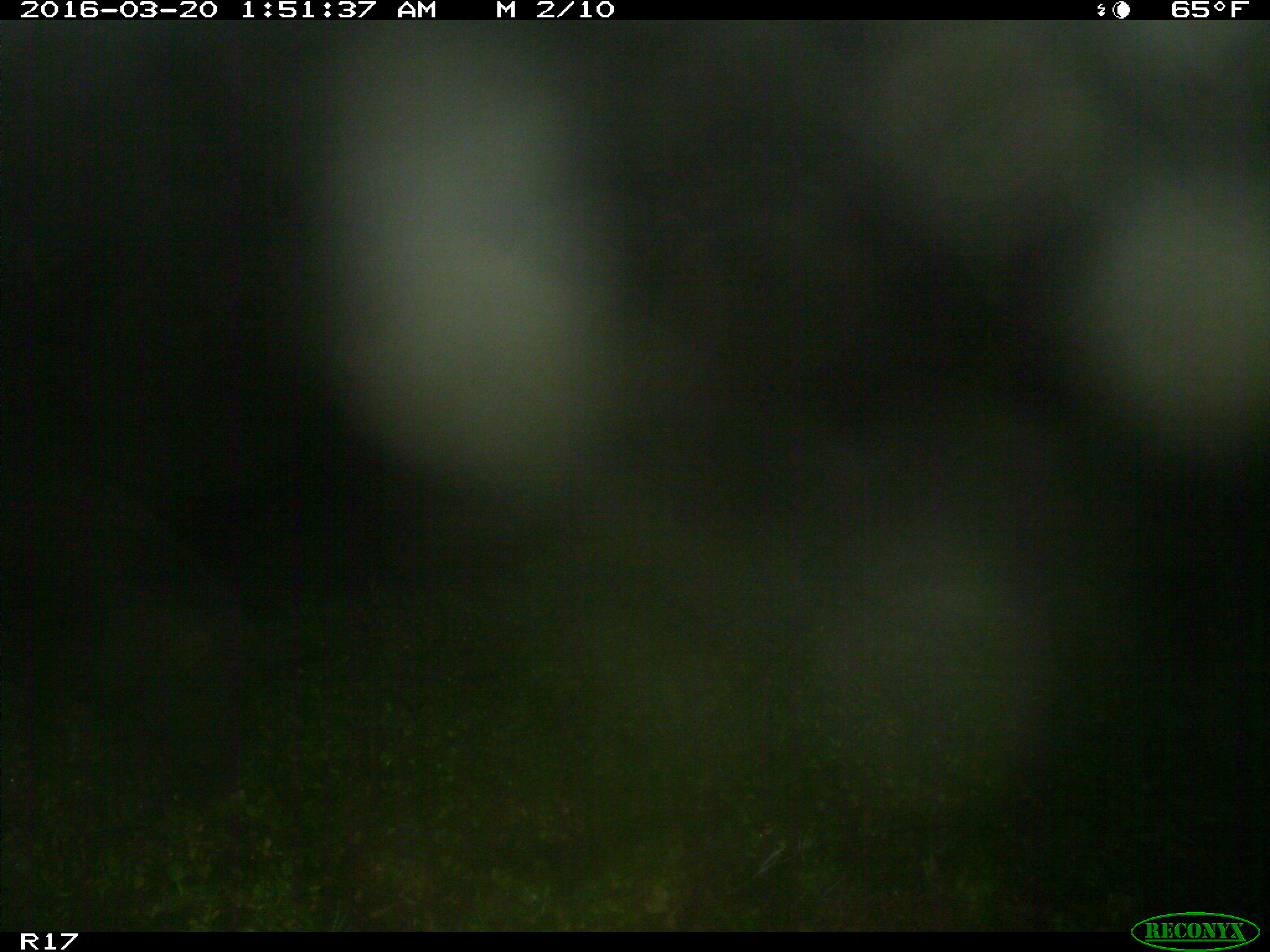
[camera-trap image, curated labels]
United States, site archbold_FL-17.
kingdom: Animalia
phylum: Chordata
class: Mammalia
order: Artiodactyla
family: Suidae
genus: Sus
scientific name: Sus scrofa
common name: wild boar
Sus scrofa (wild boar).